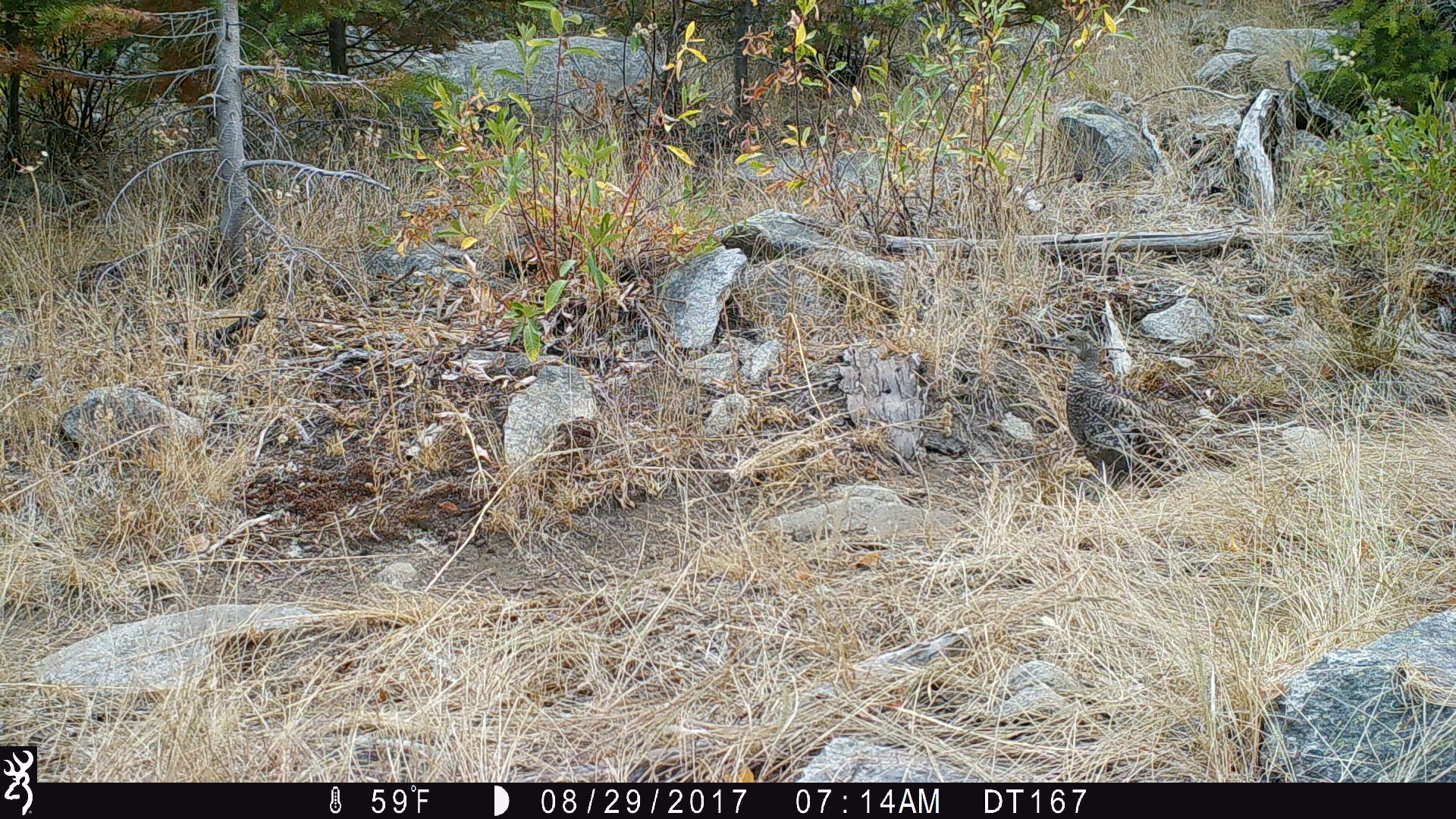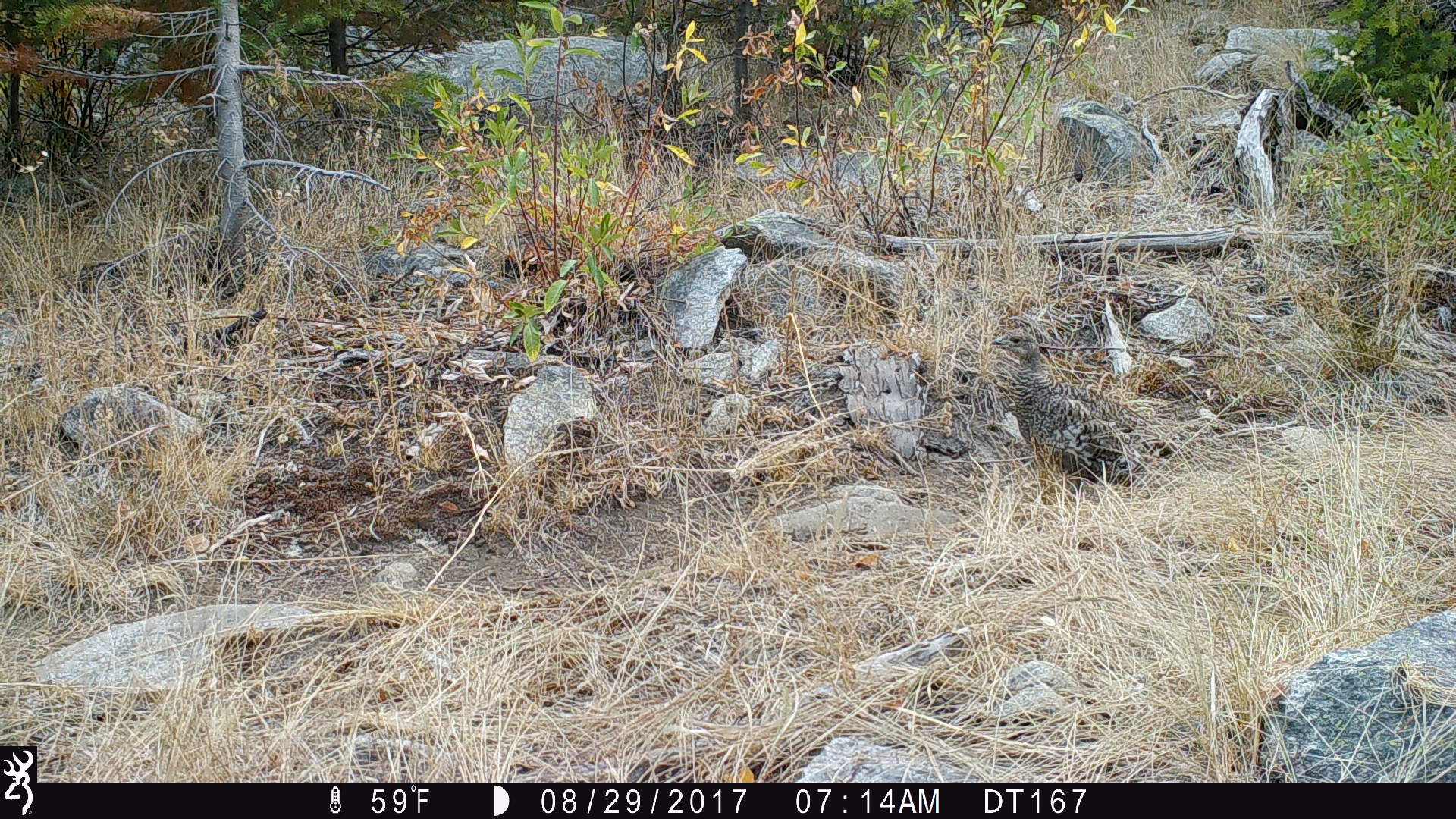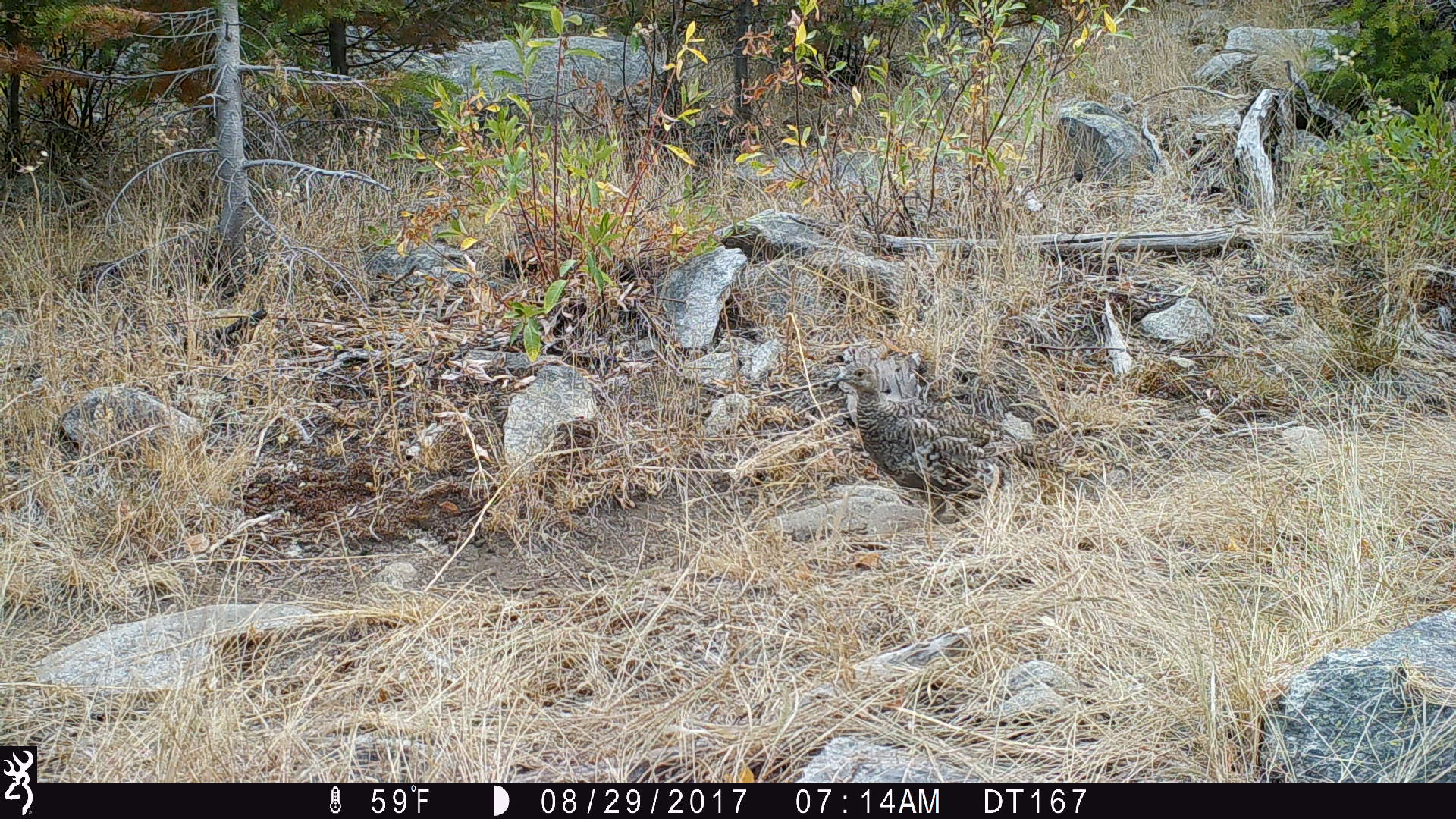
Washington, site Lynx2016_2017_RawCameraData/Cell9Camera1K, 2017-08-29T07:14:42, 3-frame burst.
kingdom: Animalia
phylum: Chordata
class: Aves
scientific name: Aves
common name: birds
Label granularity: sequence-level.